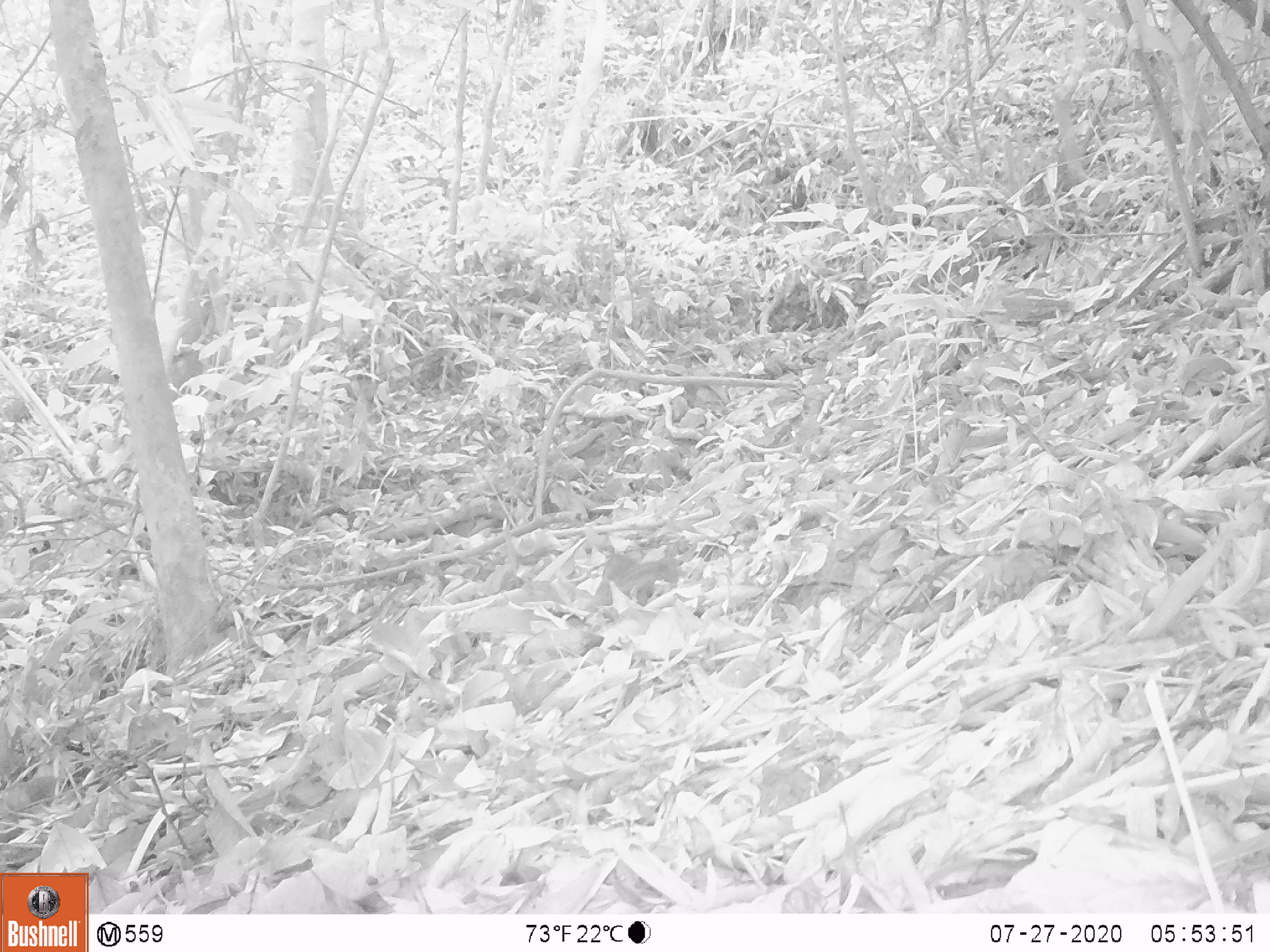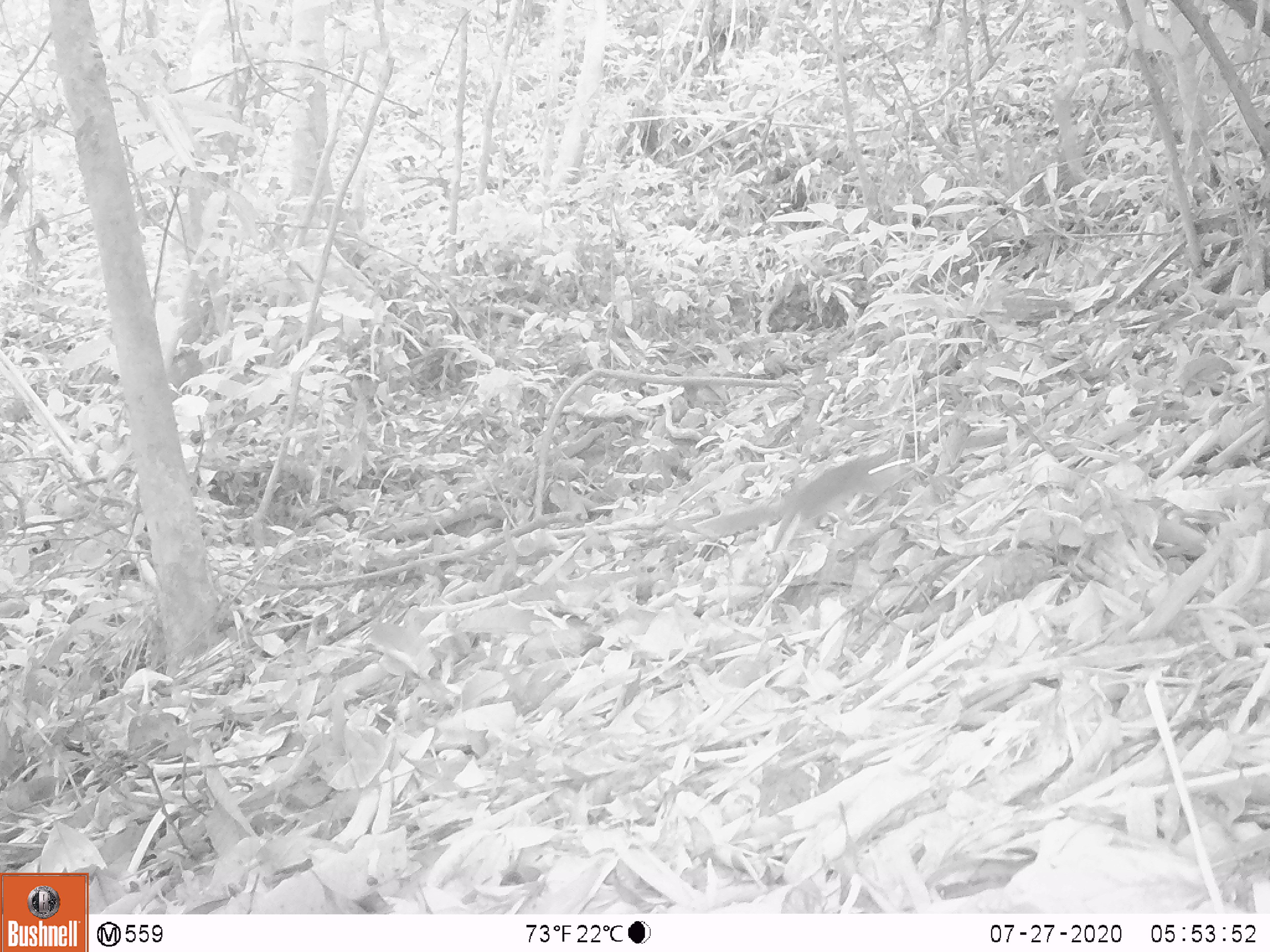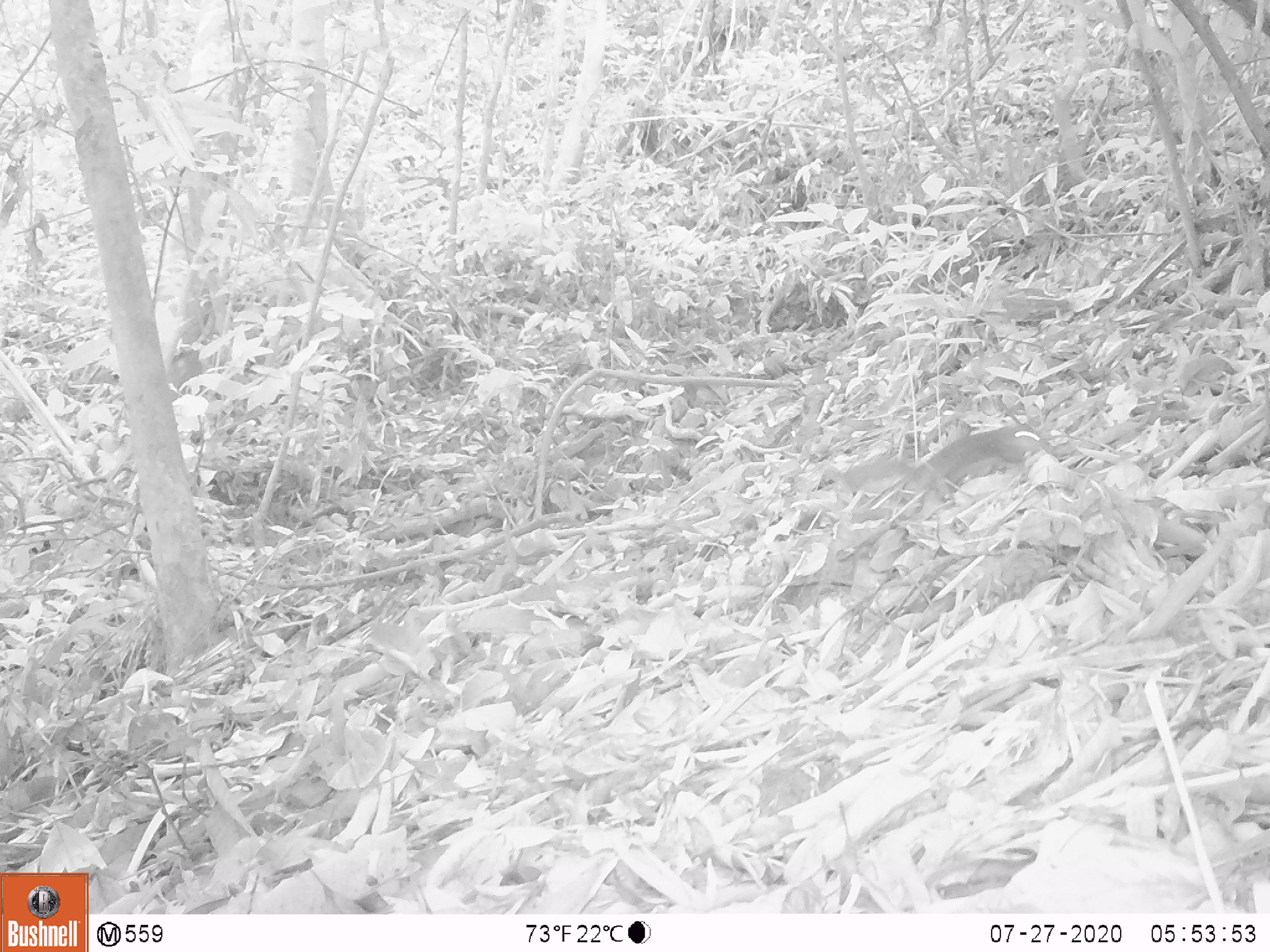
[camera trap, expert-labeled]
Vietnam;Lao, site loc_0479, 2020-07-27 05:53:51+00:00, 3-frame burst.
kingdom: Animalia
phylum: Chordata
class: Mammalia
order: Rodentia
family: Sciuridae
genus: Dremomys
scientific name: Dremomys rufigenis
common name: red-cheeked squirrel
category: red cheeked squirrel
Red cheeked squirrel (red-cheeked squirrel) (Dremomys rufigenis). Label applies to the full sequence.